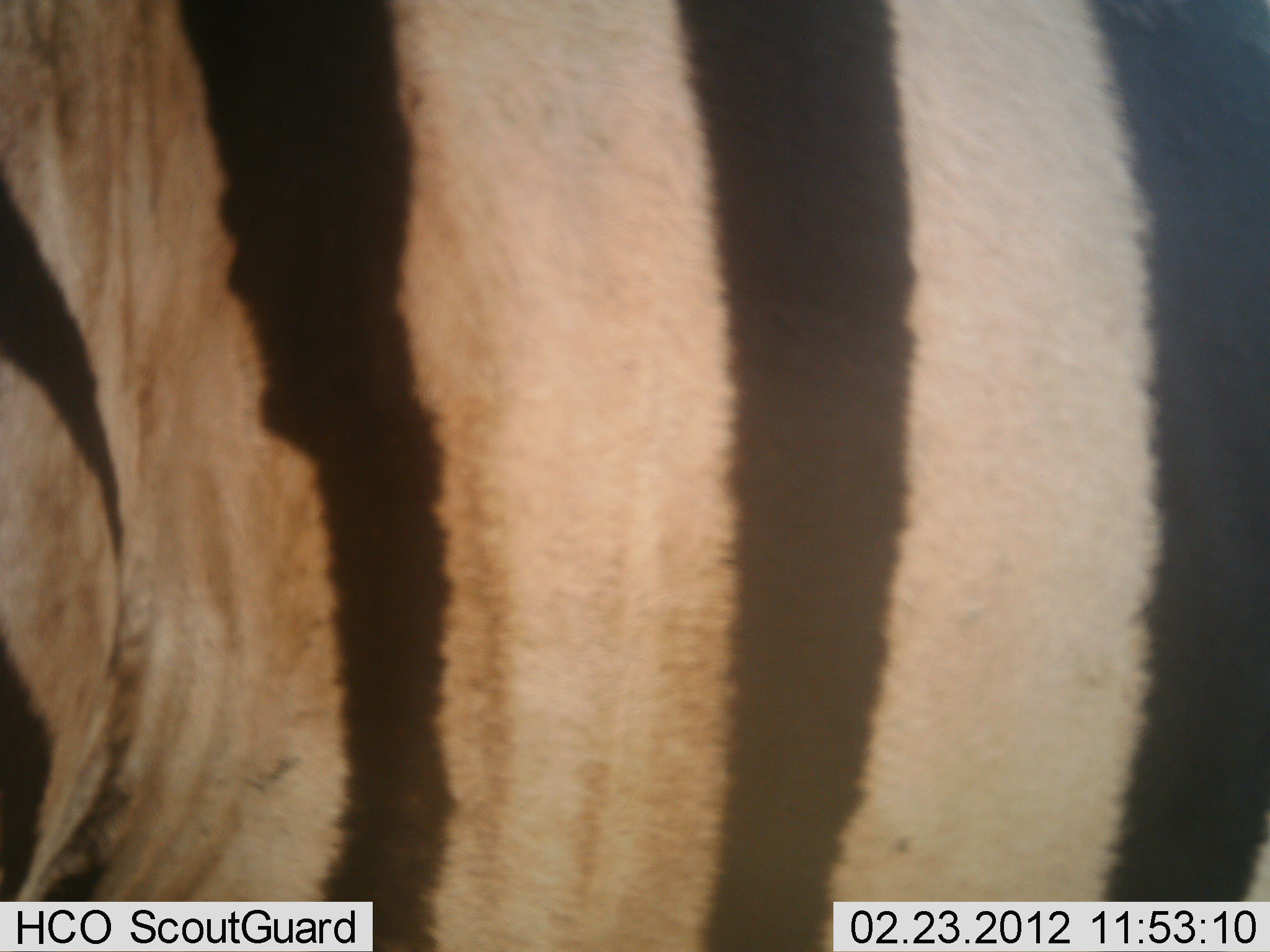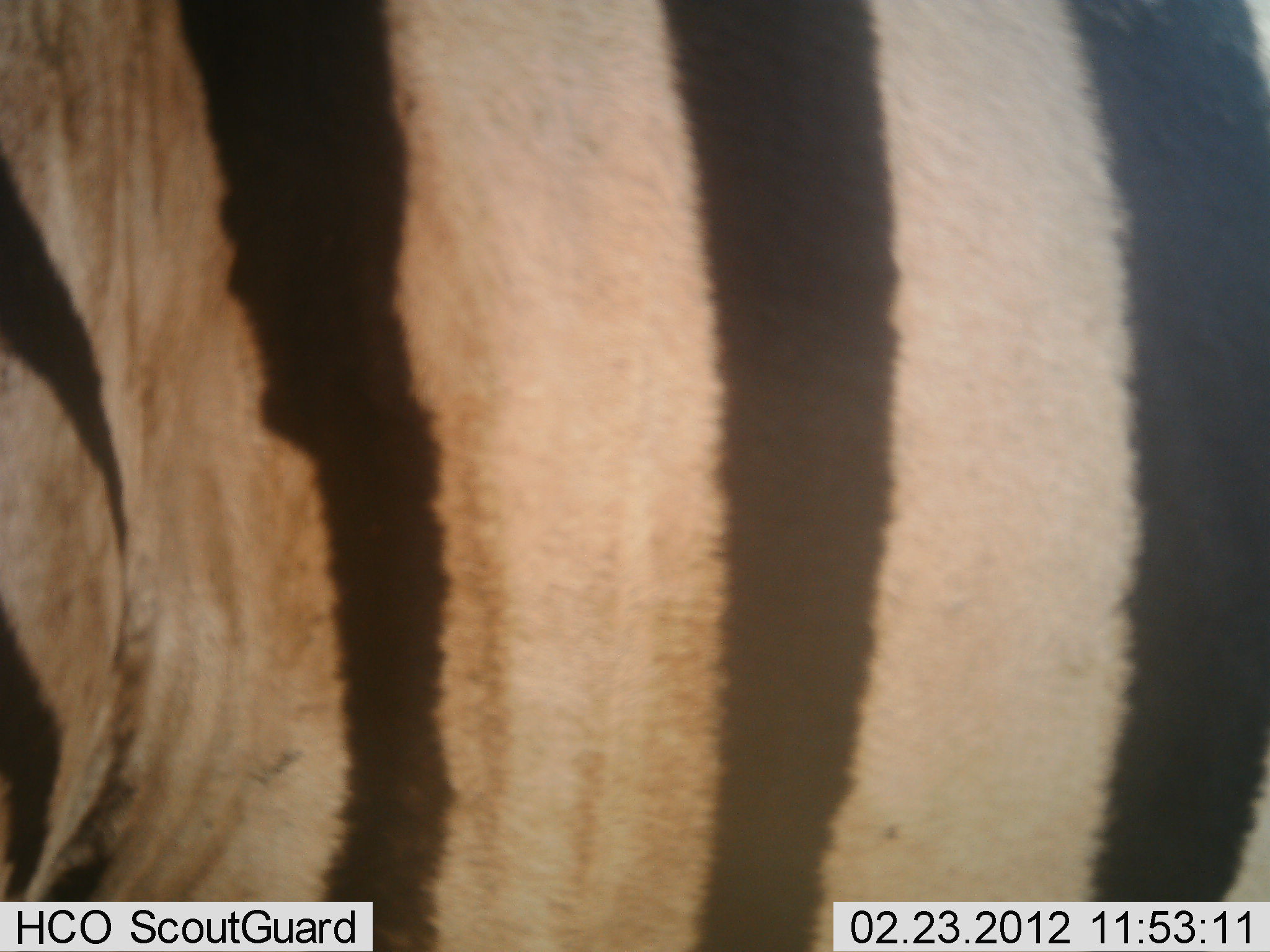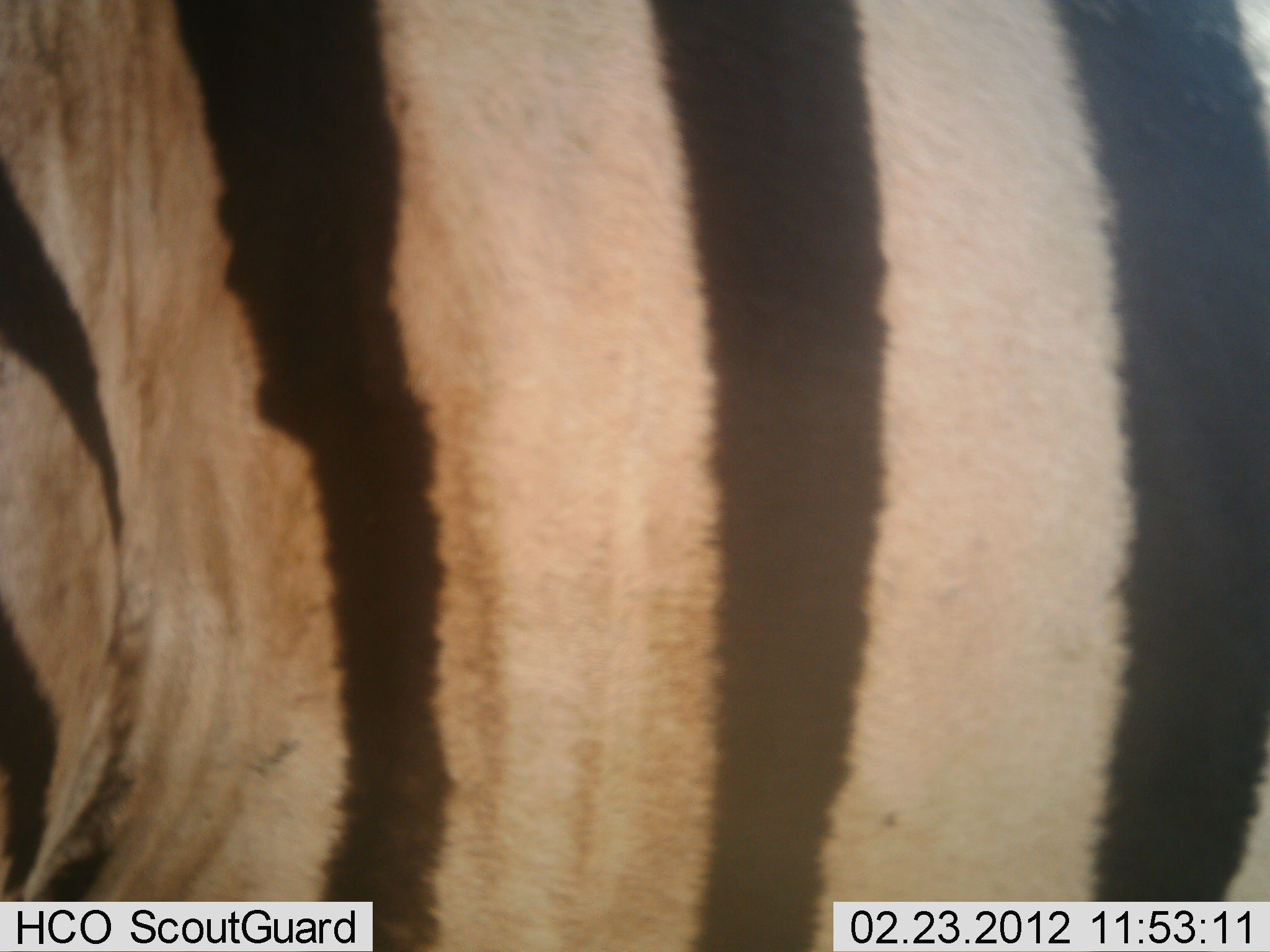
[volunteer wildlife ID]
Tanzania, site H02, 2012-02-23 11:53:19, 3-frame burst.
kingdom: Animalia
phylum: Chordata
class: Mammalia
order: Perissodactyla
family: Equidae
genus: Equus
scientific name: Equus quagga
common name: plains zebra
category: zebra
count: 1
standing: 96%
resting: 0%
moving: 0%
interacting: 4%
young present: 0%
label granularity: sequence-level